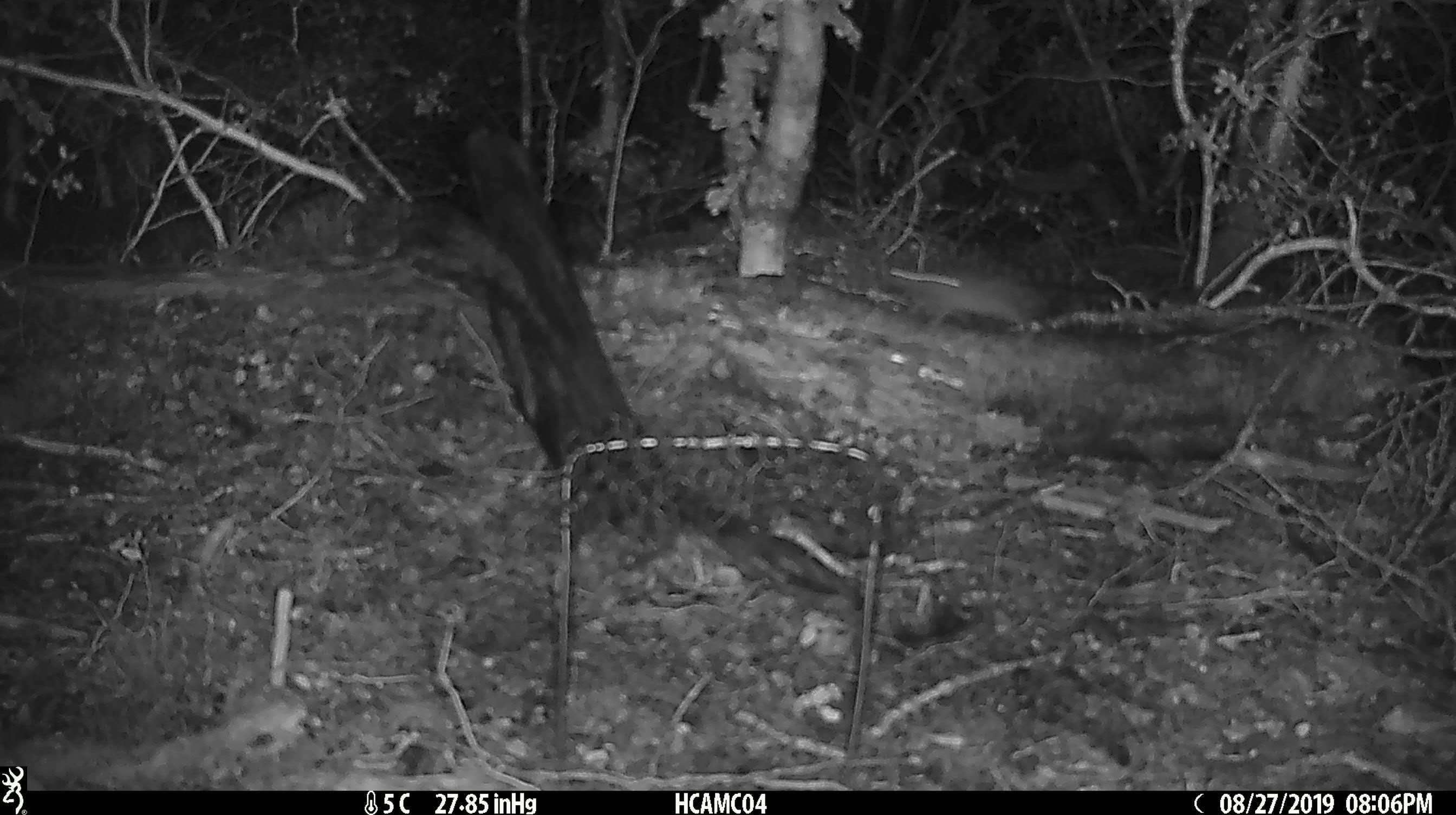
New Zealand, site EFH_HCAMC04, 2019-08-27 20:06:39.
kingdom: Animalia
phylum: Chordata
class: Mammalia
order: Rodentia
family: Muridae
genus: Mus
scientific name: Mus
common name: mouse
Mouse (Mus).